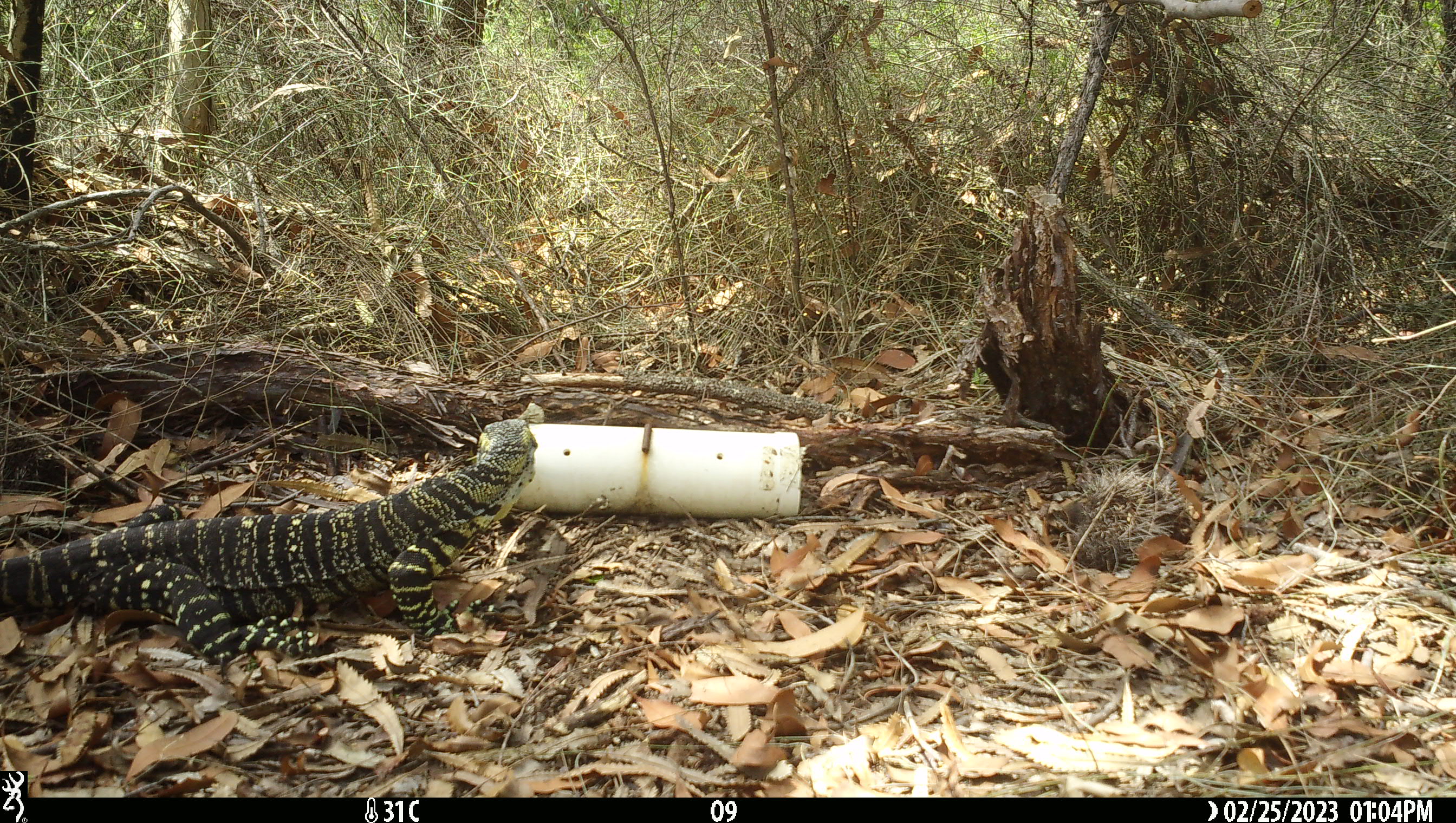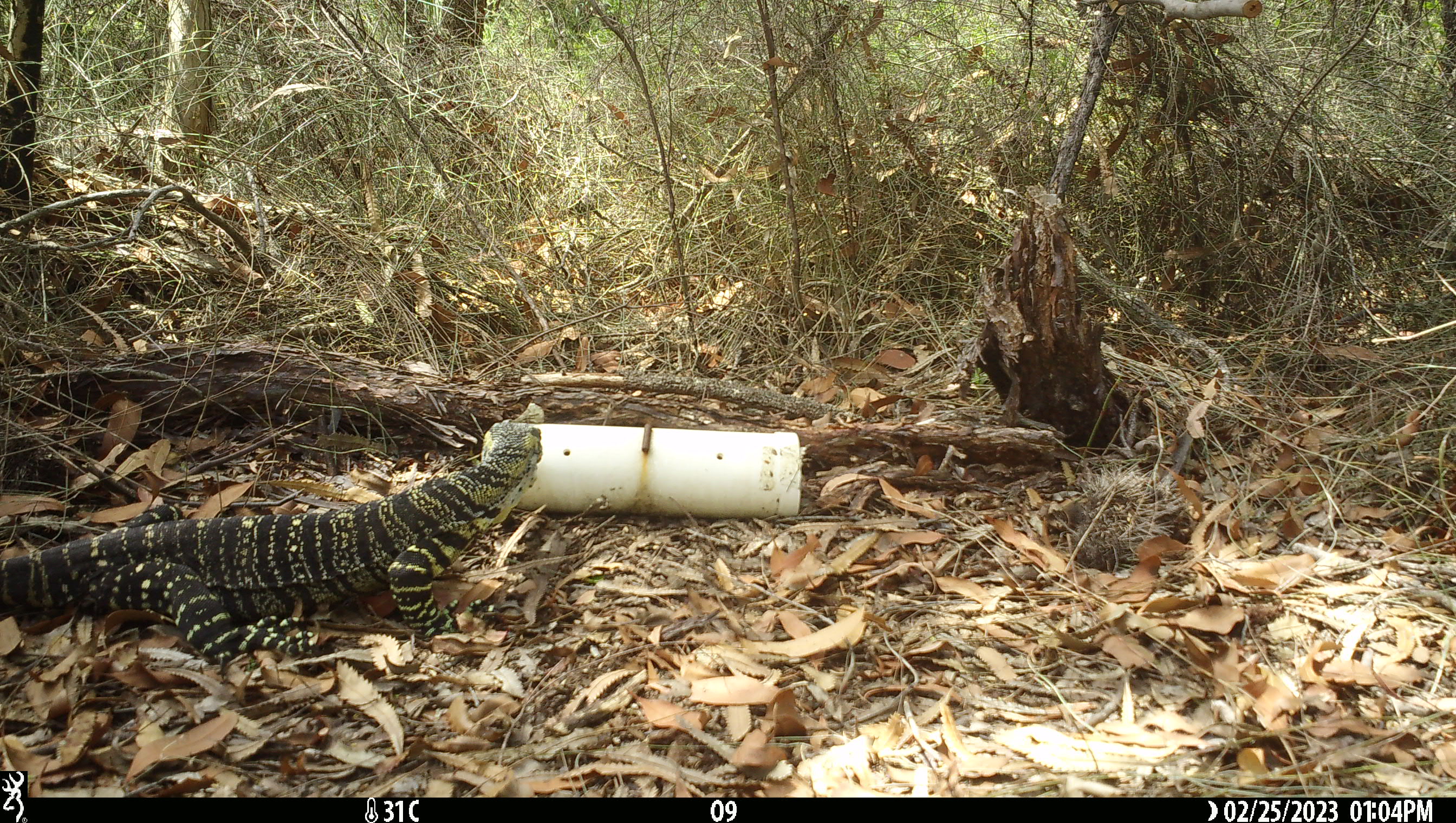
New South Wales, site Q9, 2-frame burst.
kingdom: Animalia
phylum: Chordata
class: Reptilia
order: Squamata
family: Varanidae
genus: Varanus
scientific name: Varanus varius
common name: lace monitor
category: goanna